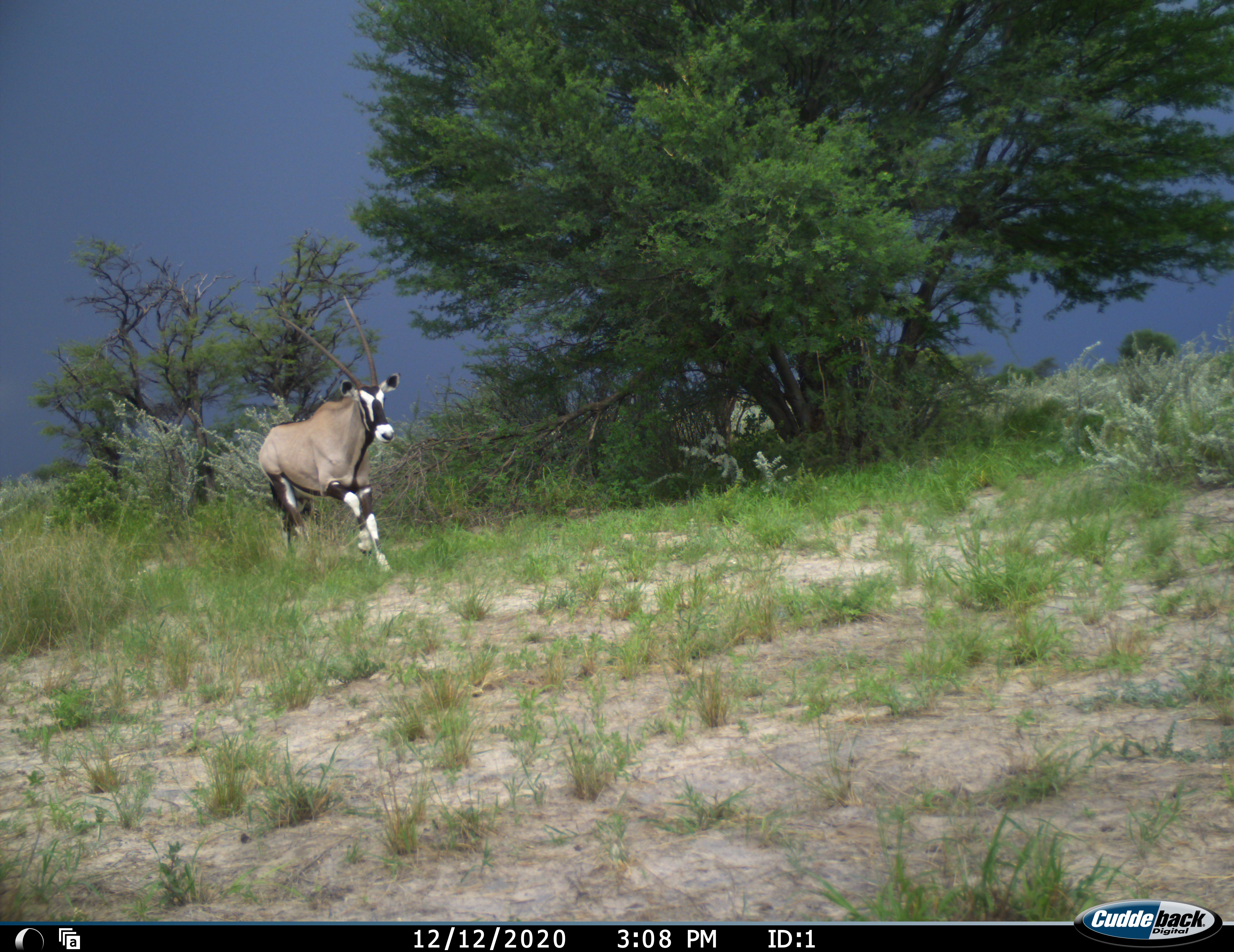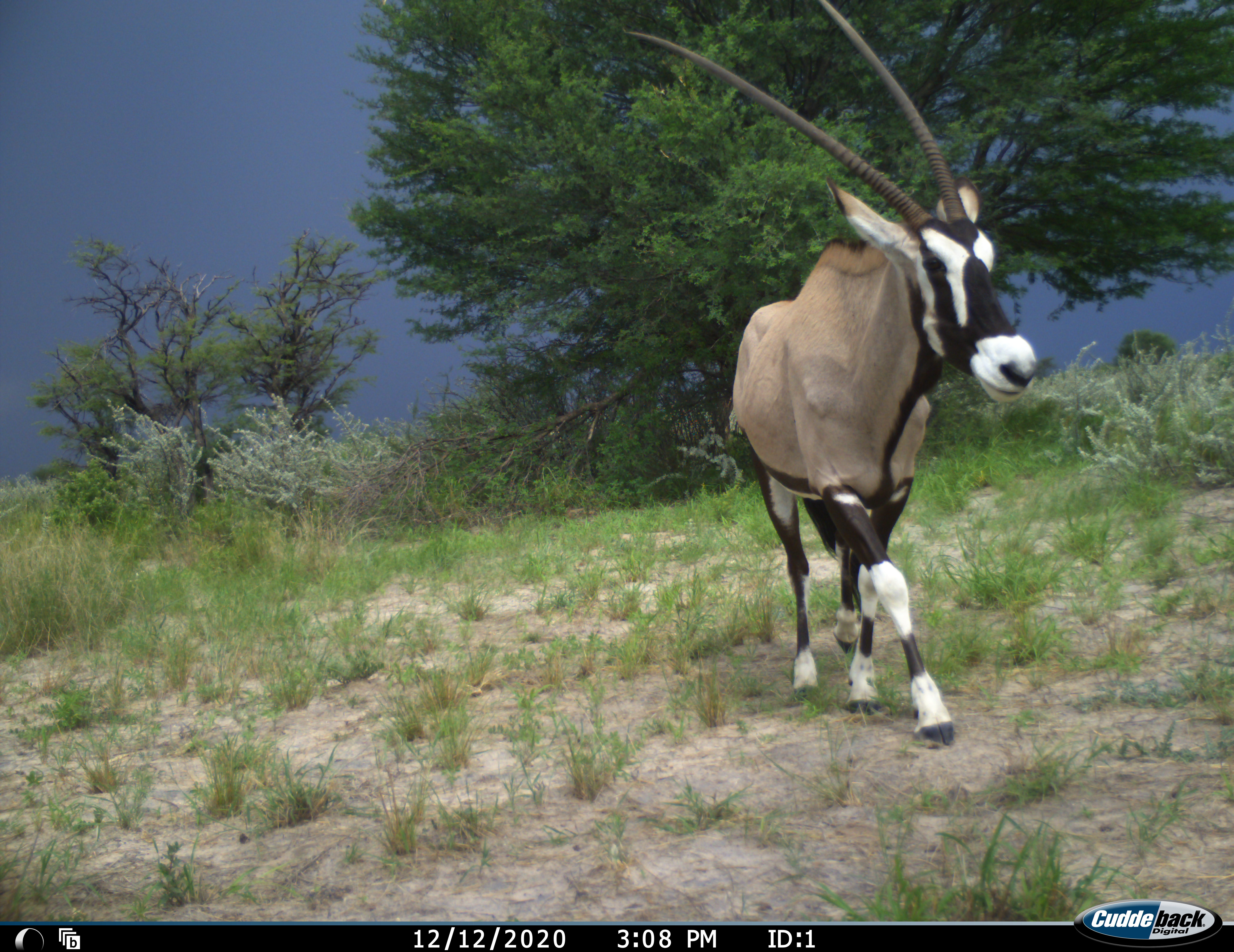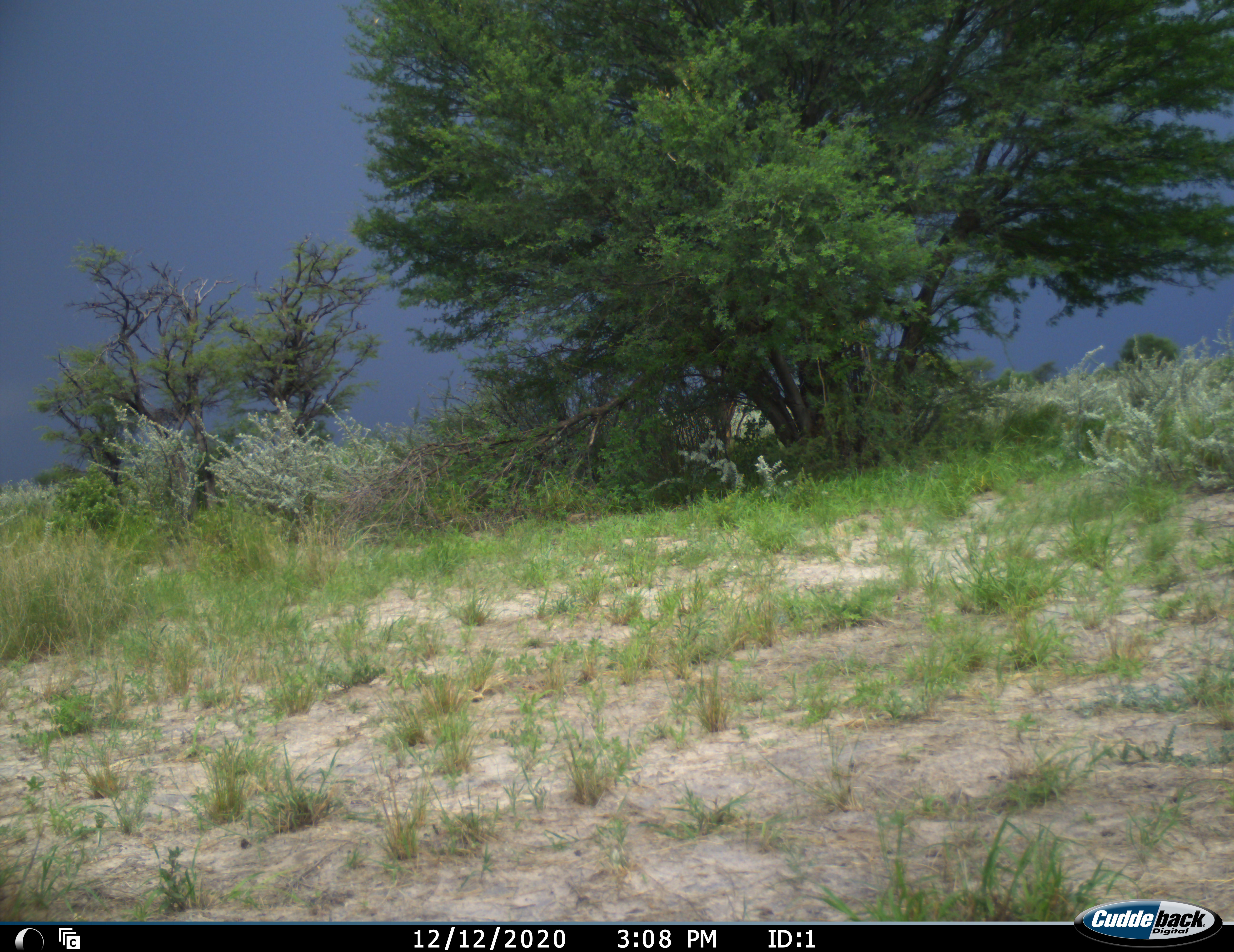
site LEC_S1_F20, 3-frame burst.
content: unidentified animal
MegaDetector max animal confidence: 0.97